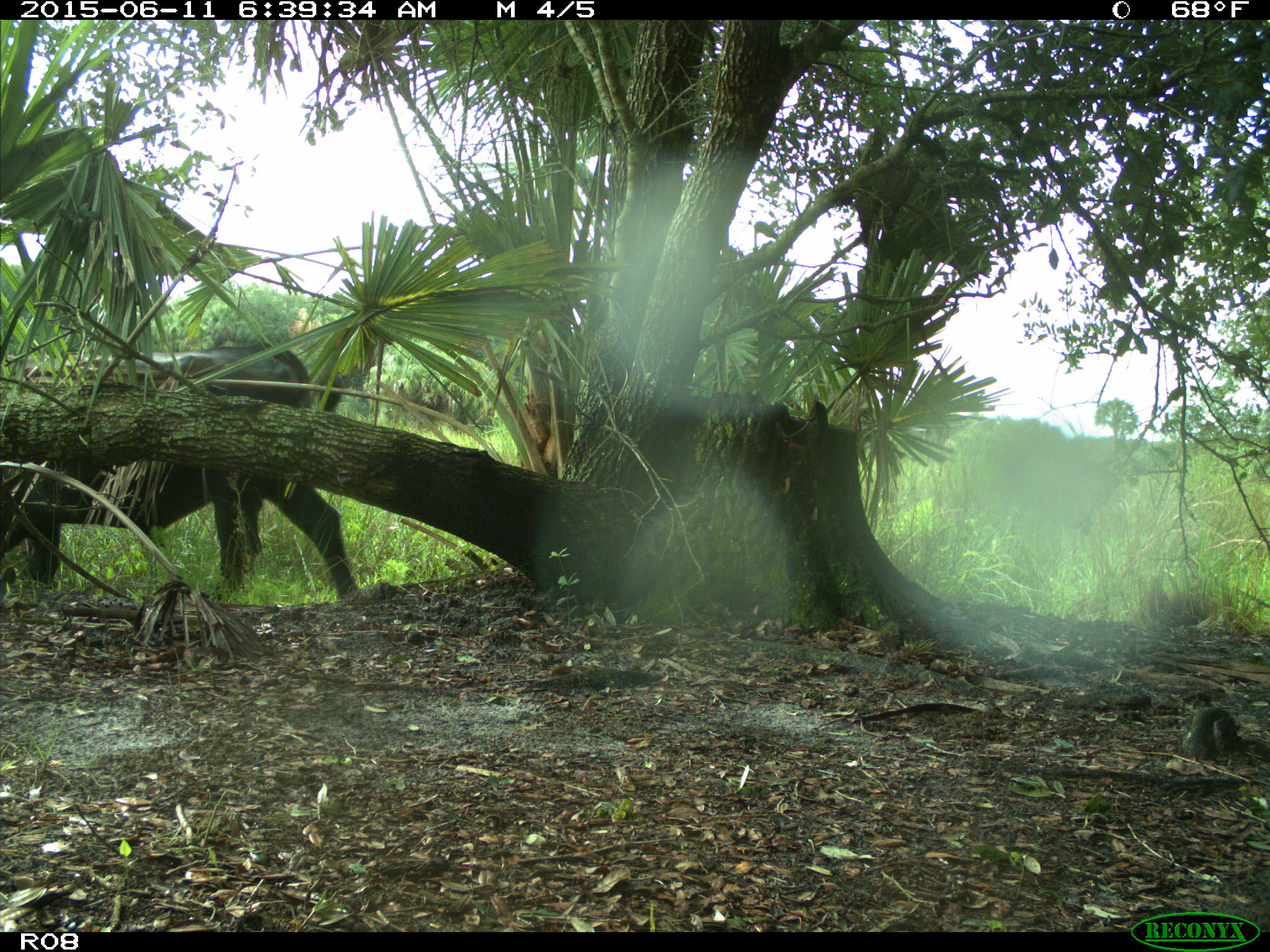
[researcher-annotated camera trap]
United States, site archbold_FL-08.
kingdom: Animalia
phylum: Chordata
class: Mammalia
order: Artiodactyla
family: Bovidae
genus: Bos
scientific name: Bos taurus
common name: domestic cow